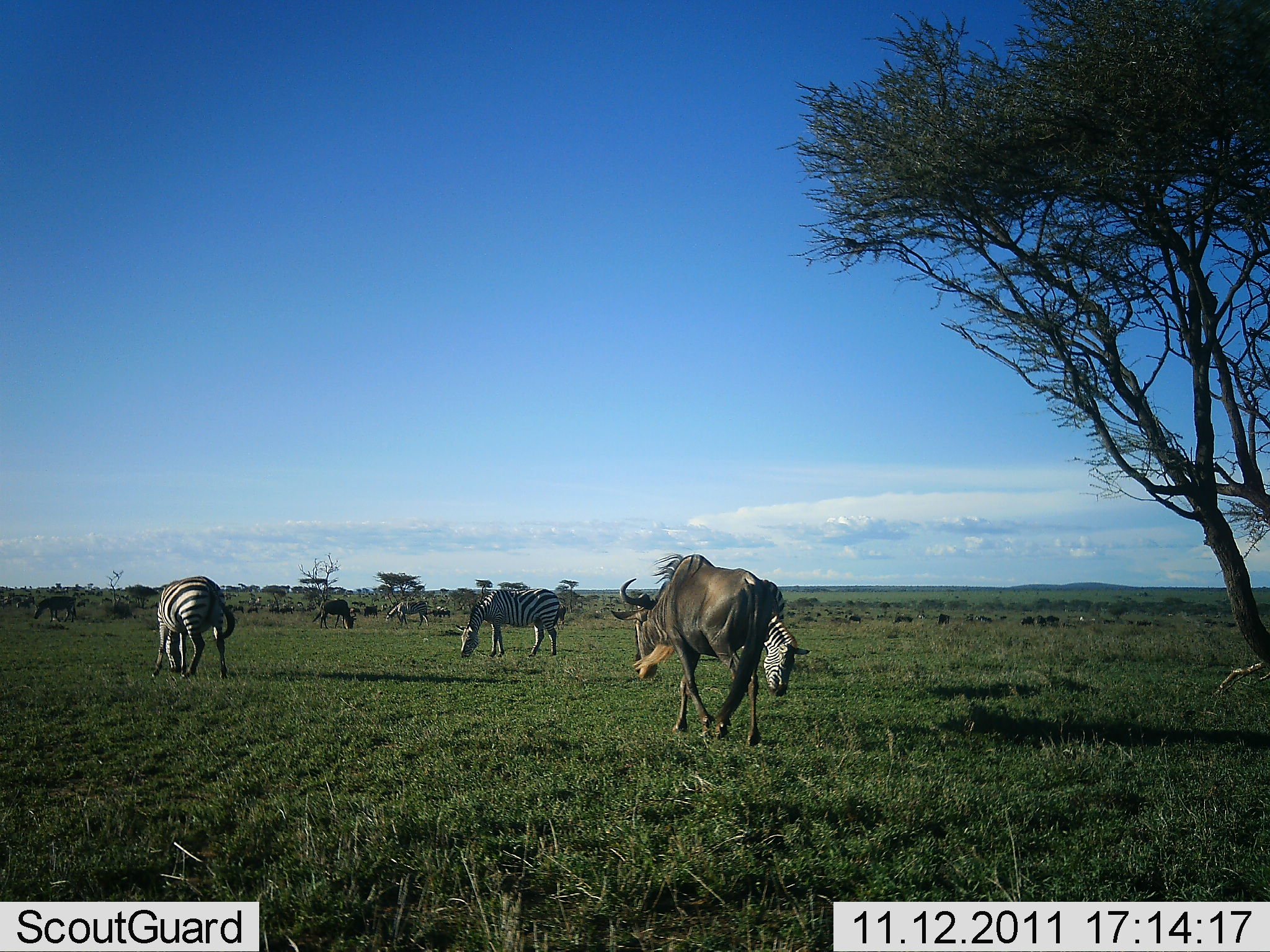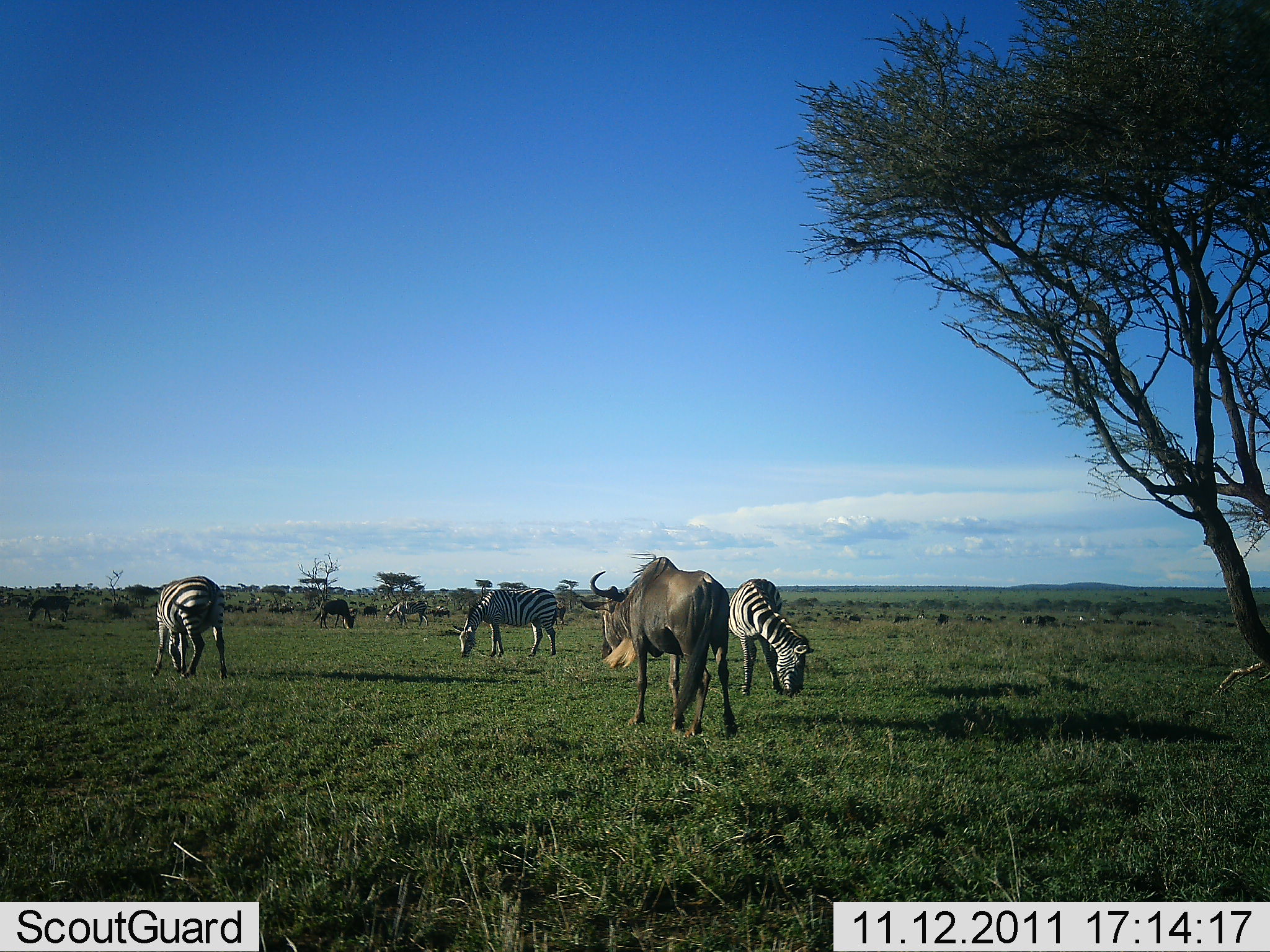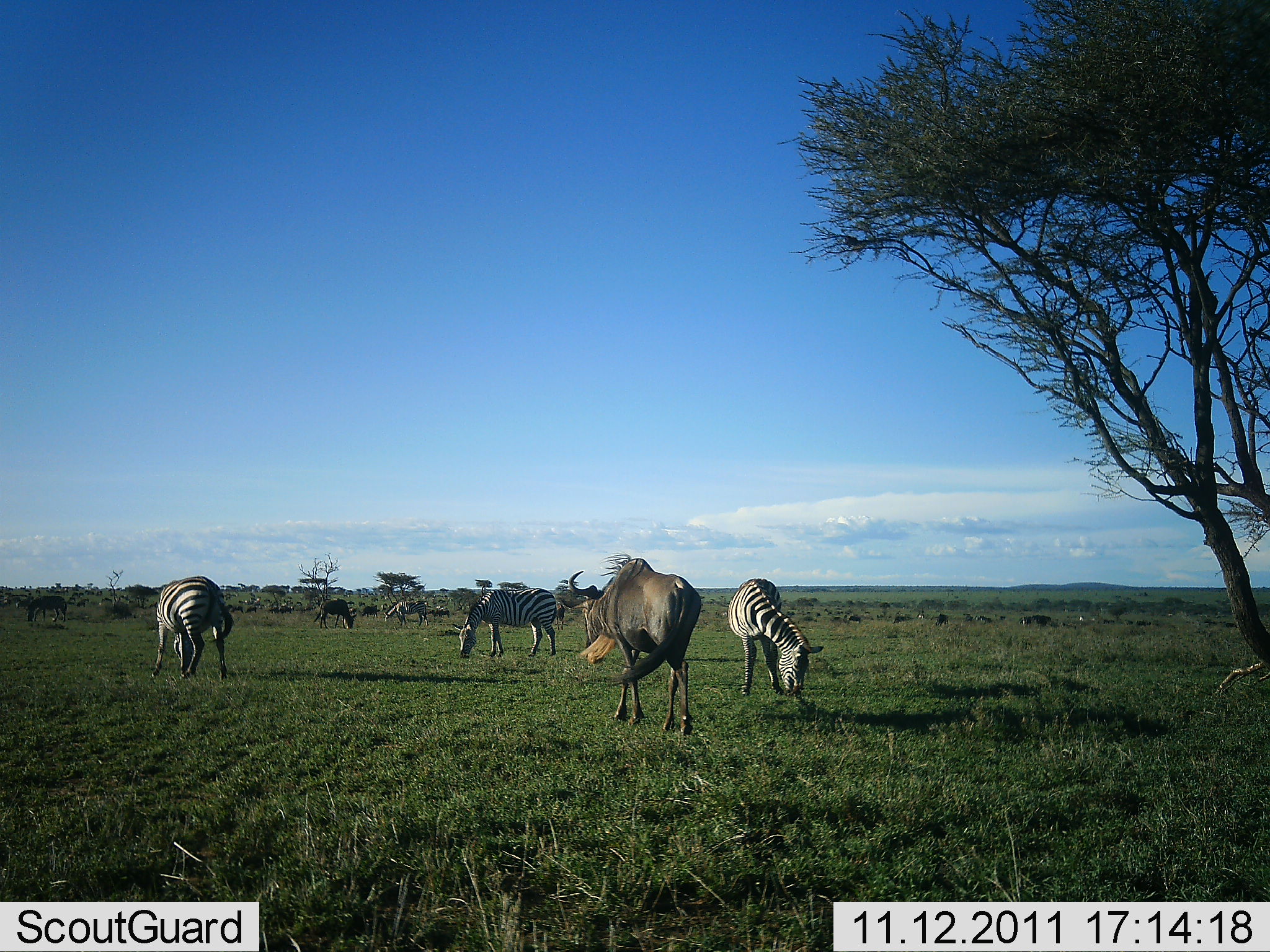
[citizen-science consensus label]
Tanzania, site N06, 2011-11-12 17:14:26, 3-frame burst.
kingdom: Animalia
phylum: Chordata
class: Mammalia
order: Artiodactyla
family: Bovidae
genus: Connochaetes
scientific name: Connochaetes taurinus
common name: blue wildebeest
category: wildebeest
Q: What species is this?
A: Wildebeest (blue wildebeest) (Connochaetes taurinus).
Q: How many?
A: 3.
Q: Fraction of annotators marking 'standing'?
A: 43%.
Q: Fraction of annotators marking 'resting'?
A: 0%.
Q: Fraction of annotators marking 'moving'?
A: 86%.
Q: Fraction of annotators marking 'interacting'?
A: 0%.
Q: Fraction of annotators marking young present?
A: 0%.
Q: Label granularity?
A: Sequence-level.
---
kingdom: Animalia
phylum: Chordata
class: Mammalia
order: Perissodactyla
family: Equidae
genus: Equus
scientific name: Equus quagga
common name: plains zebra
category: zebra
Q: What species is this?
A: Zebra (plains zebra) (Equus quagga).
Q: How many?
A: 4.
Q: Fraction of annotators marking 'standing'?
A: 38%.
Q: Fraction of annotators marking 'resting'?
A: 0%.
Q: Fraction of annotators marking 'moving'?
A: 0%.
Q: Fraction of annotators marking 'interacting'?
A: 8%.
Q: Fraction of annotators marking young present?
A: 0%.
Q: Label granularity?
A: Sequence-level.